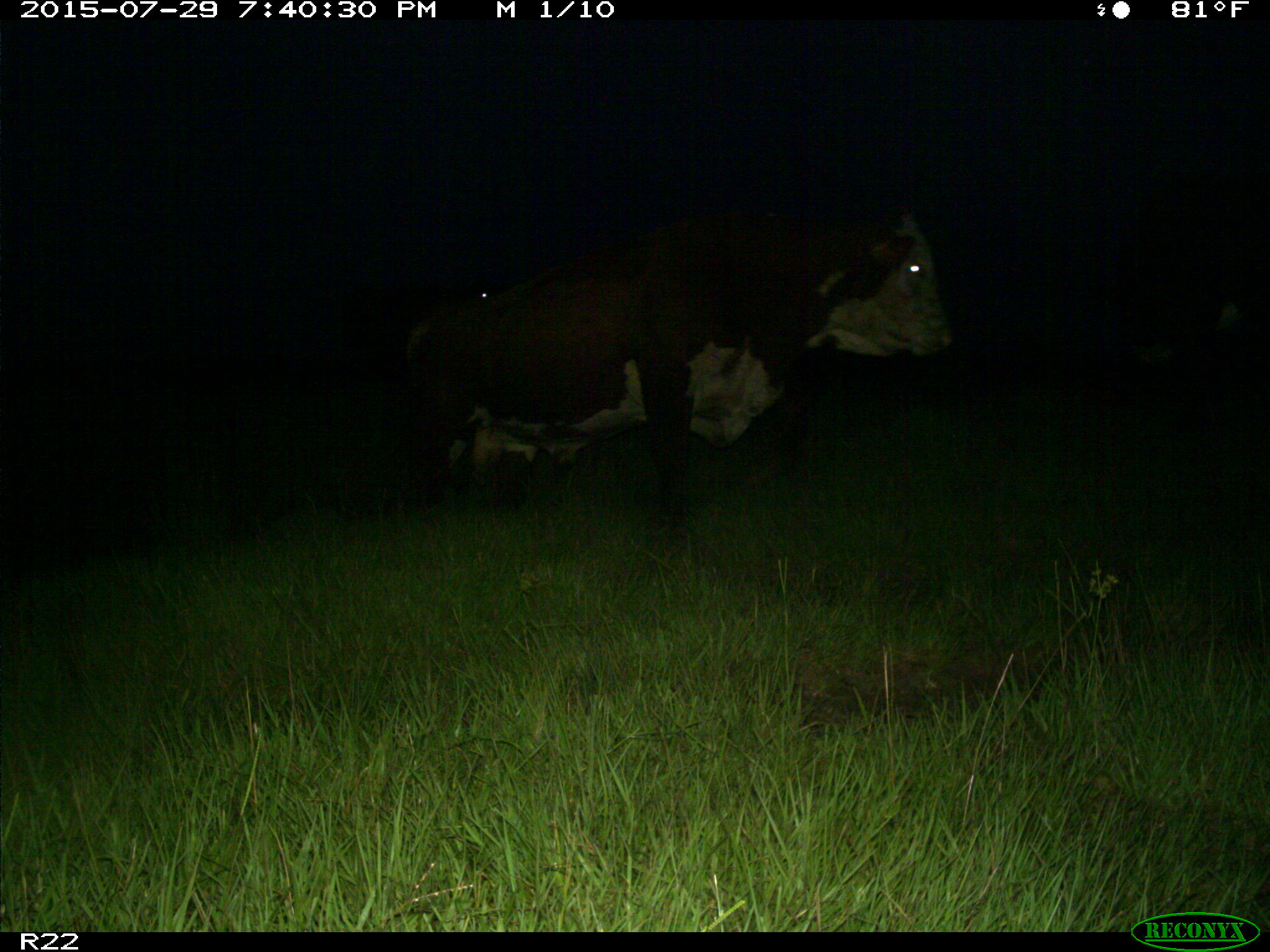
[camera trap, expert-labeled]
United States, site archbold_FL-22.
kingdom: Animalia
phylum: Chordata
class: Mammalia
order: Artiodactyla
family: Bovidae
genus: Bos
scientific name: Bos taurus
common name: domestic cow